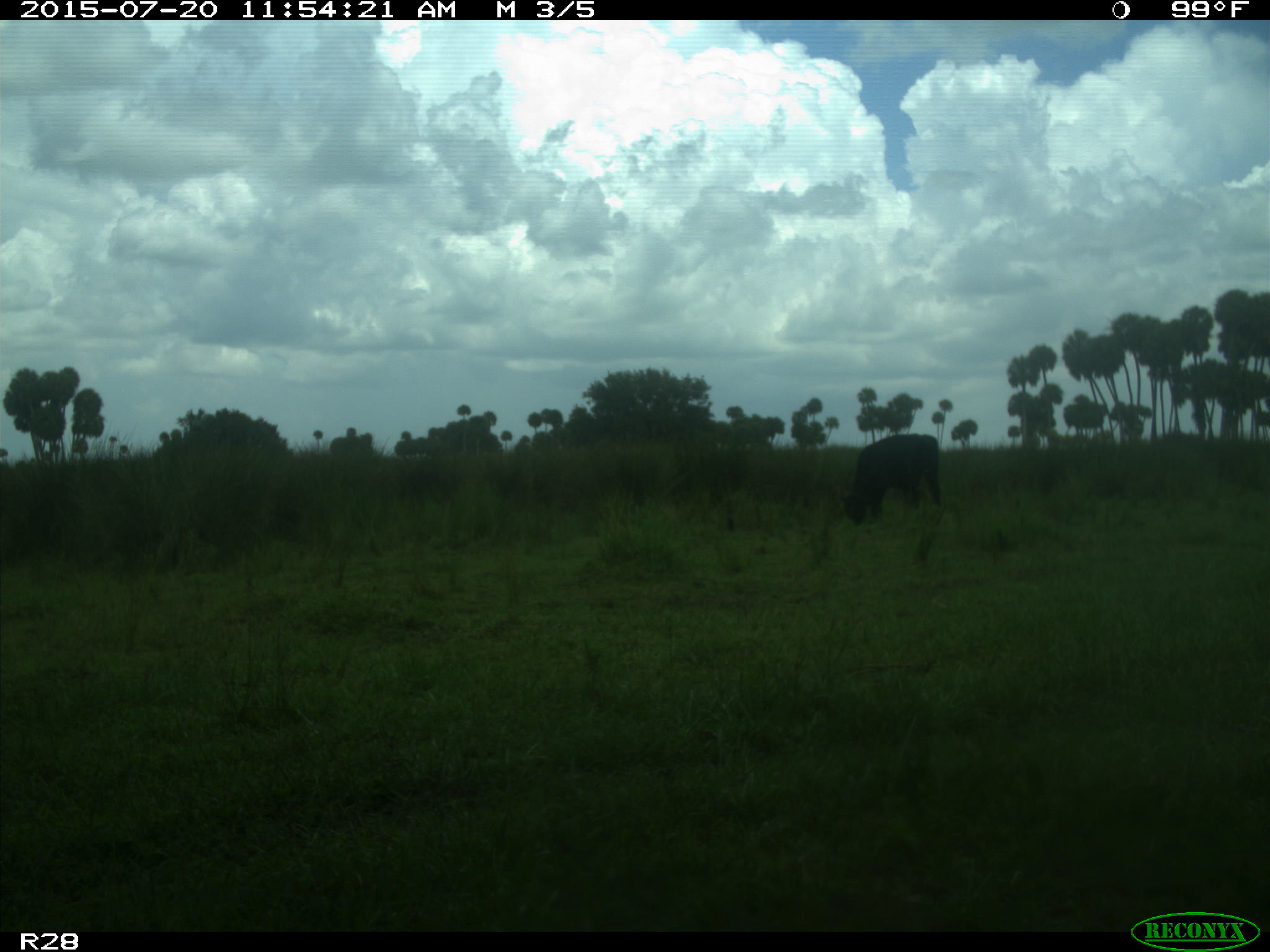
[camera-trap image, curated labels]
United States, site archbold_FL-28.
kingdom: Animalia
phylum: Chordata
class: Mammalia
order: Artiodactyla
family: Bovidae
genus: Bos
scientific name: Bos taurus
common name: domestic cow